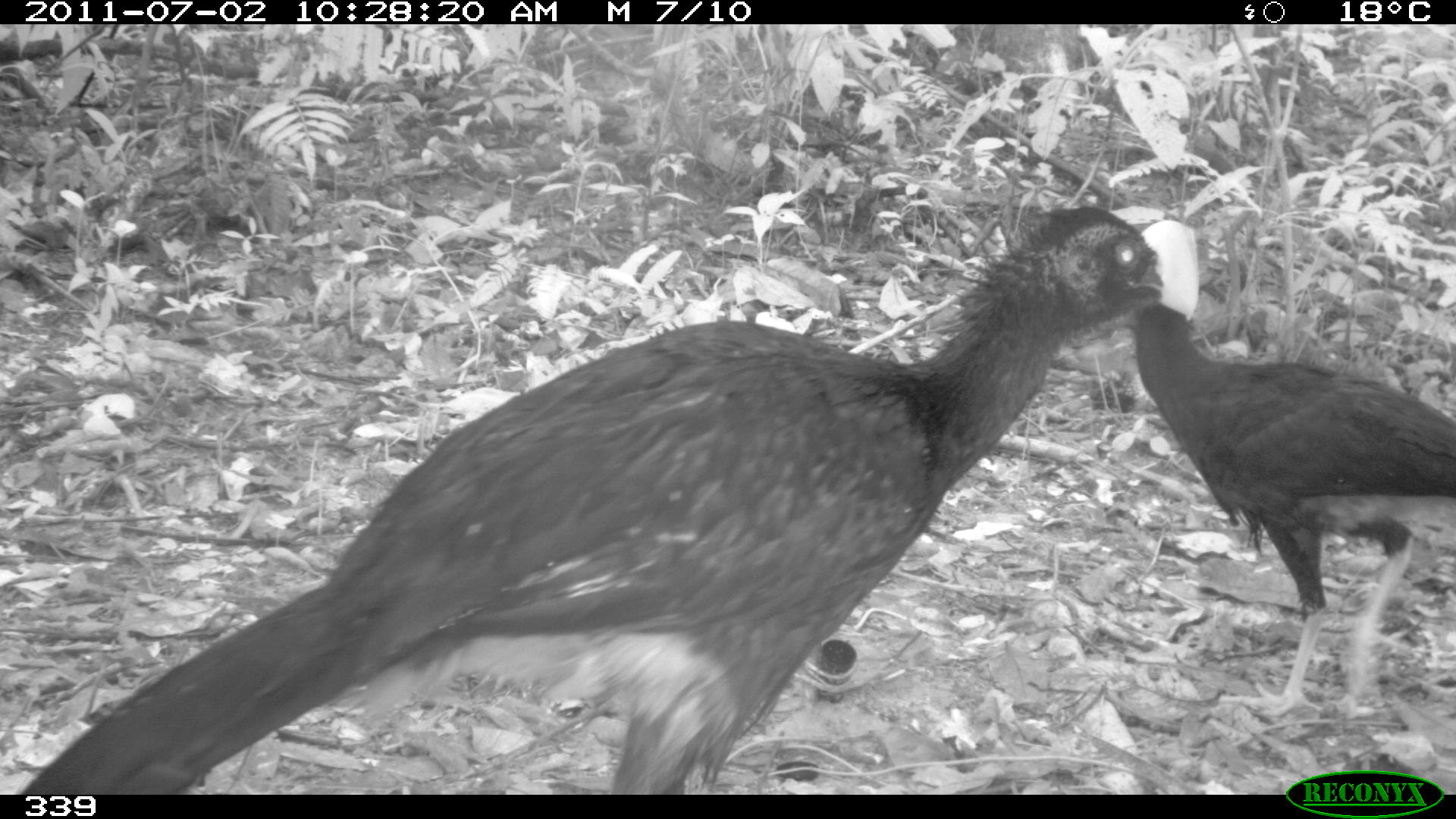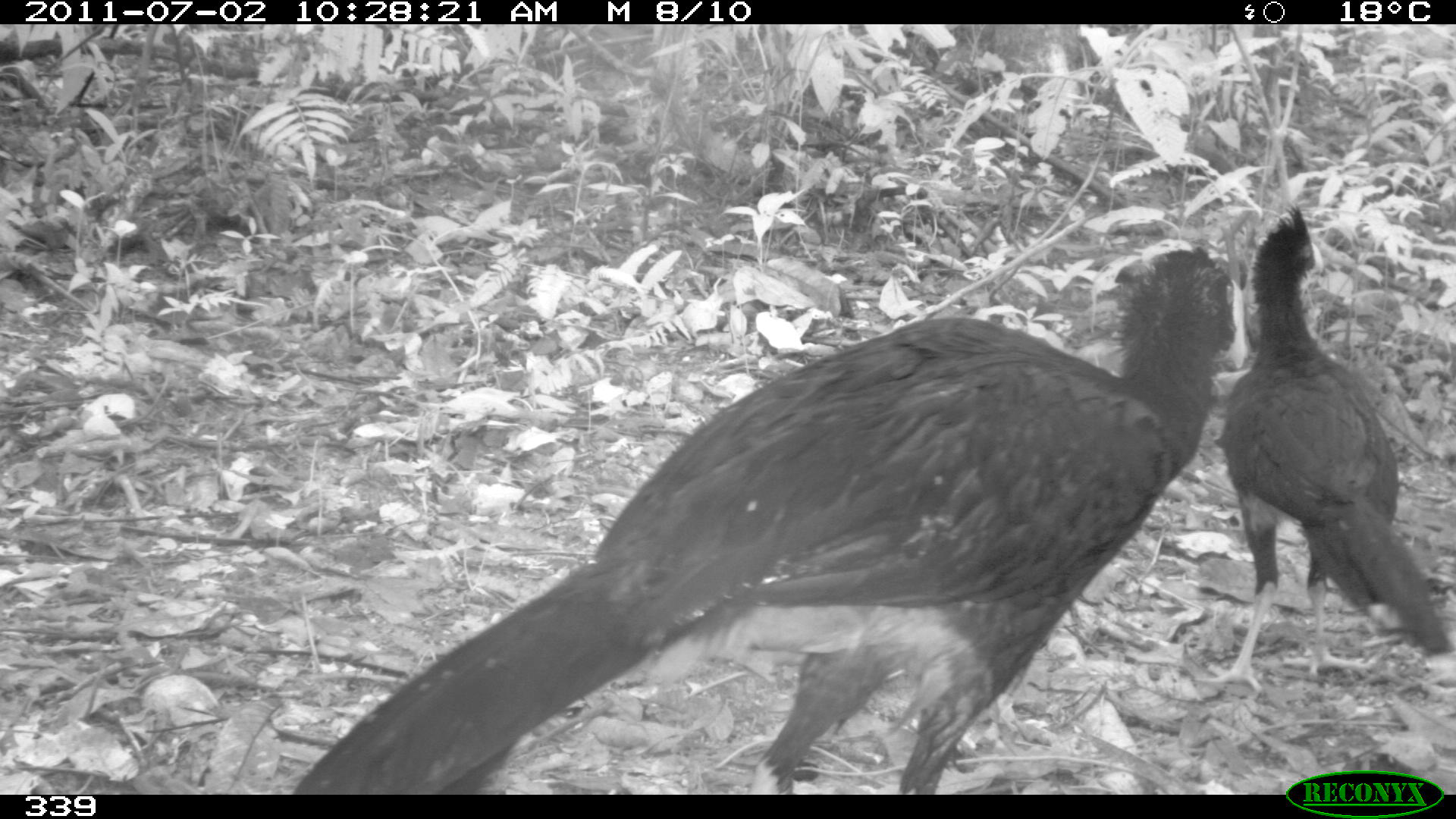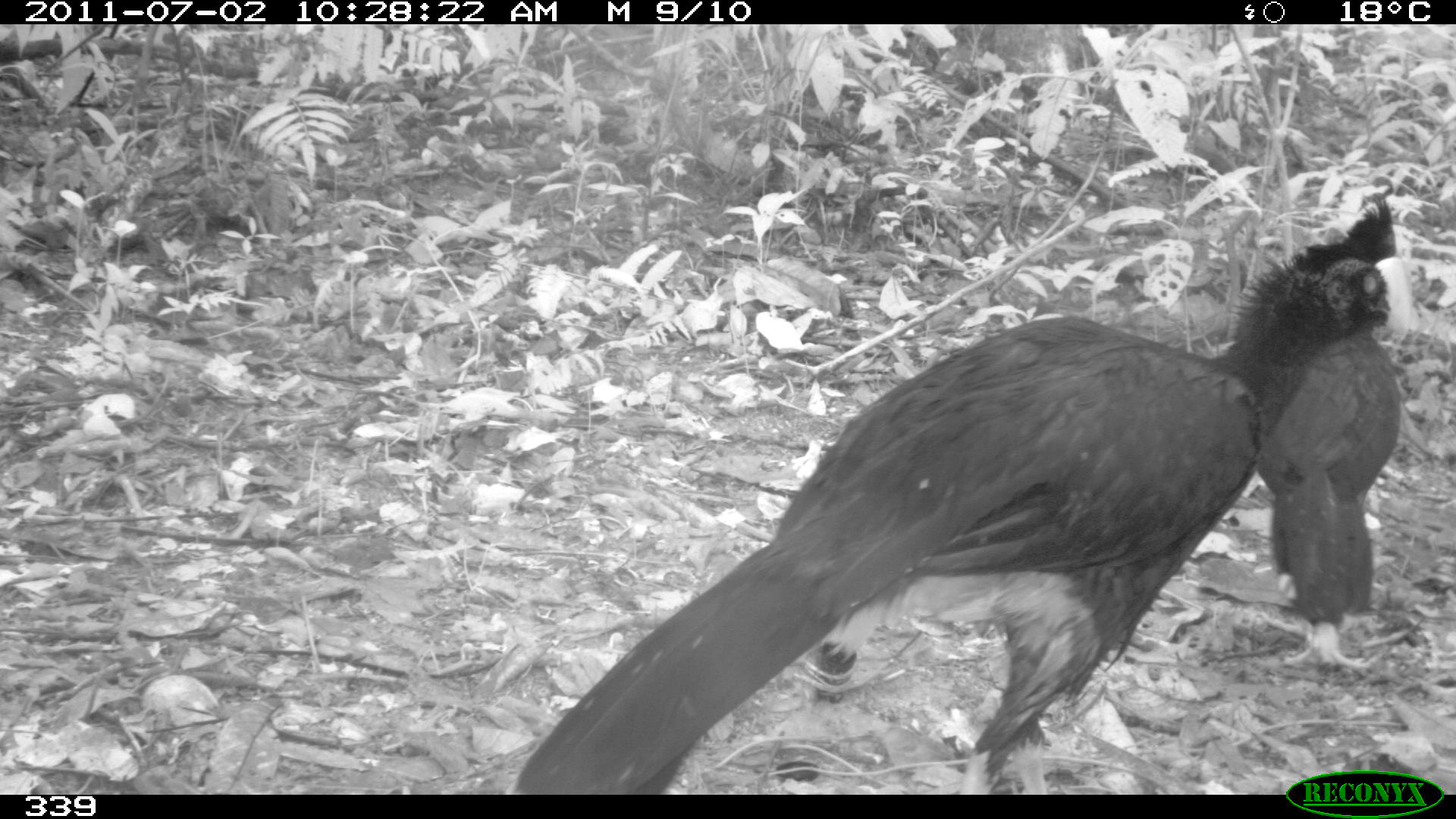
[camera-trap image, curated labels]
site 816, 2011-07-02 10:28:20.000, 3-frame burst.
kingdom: Animalia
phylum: Chordata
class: Aves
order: Galliformes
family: Cracidae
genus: Mitu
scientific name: Mitu tuberosum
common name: razor-billed curassow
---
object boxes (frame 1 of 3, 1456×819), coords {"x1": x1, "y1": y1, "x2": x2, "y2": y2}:
mitu tuberosum: {"x1": 25, "y1": 208, "x2": 1162, "y2": 797}; {"x1": 1135, "y1": 301, "x2": 1455, "y2": 721}